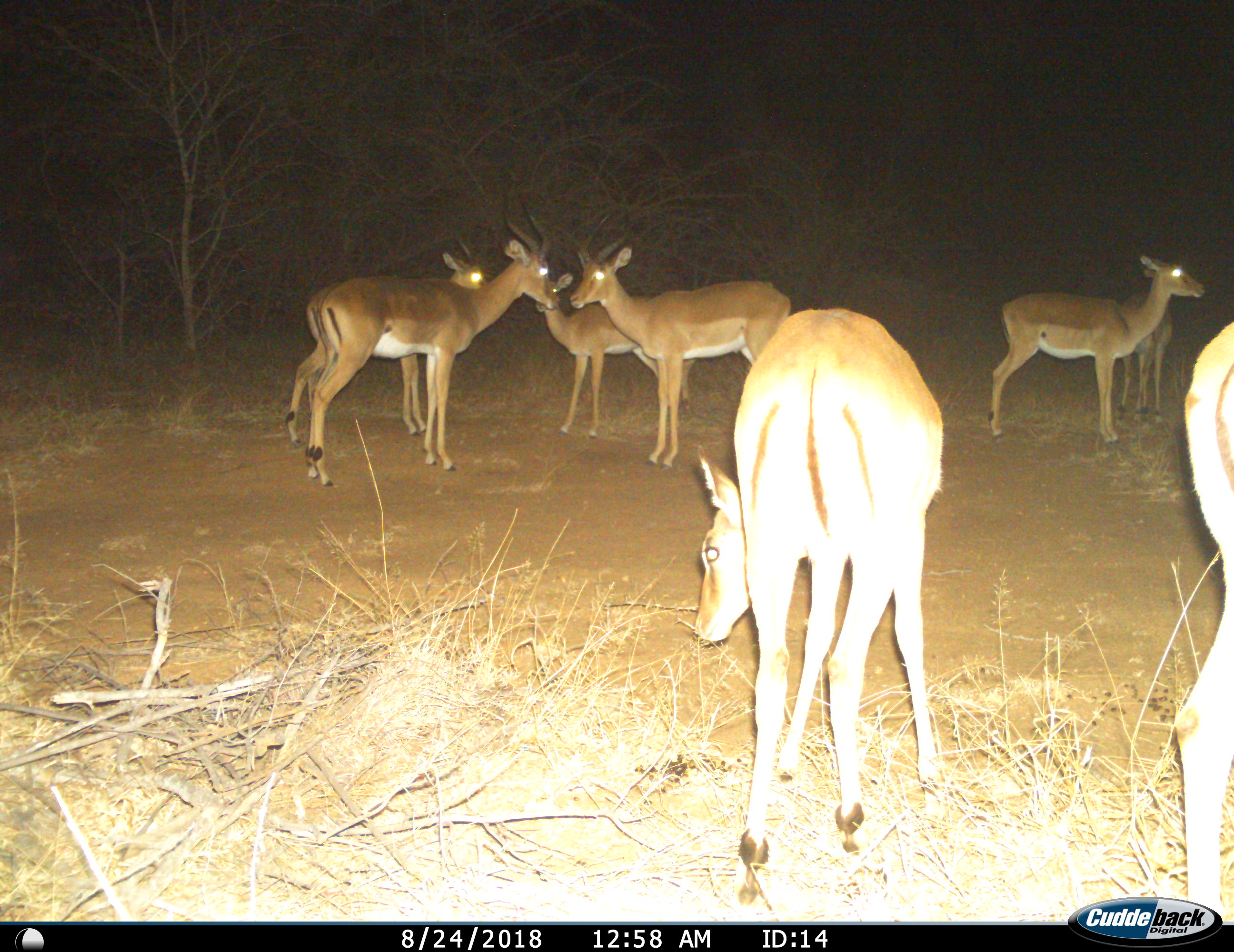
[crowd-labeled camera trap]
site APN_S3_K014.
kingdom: Animalia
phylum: Chordata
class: Mammalia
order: Artiodactyla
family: Bovidae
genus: Aepyceros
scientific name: Aepyceros melampus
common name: impala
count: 8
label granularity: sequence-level